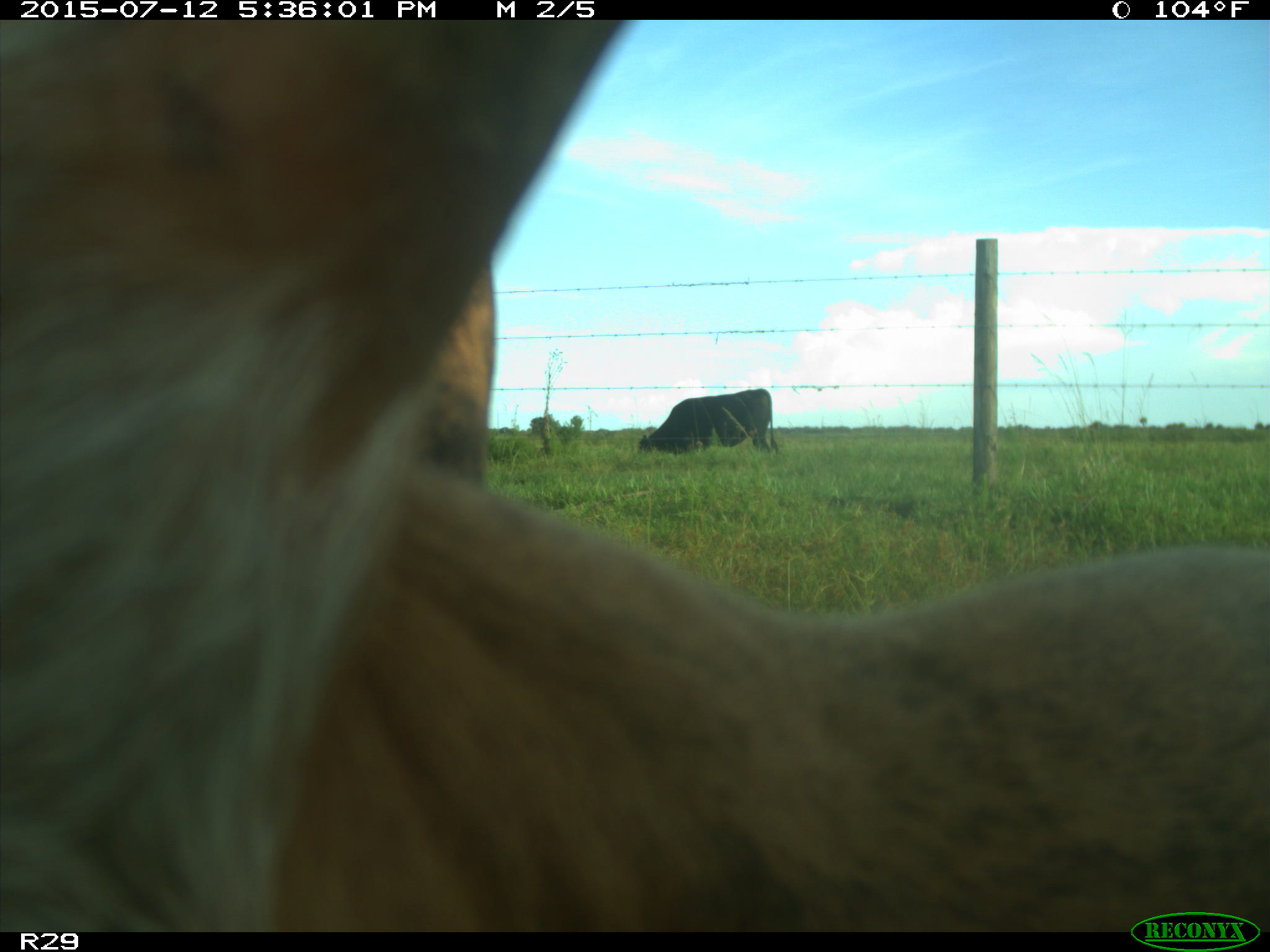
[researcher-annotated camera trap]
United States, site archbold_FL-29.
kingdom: Animalia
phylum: Chordata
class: Mammalia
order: Artiodactyla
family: Bovidae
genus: Bos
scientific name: Bos taurus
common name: domestic cow